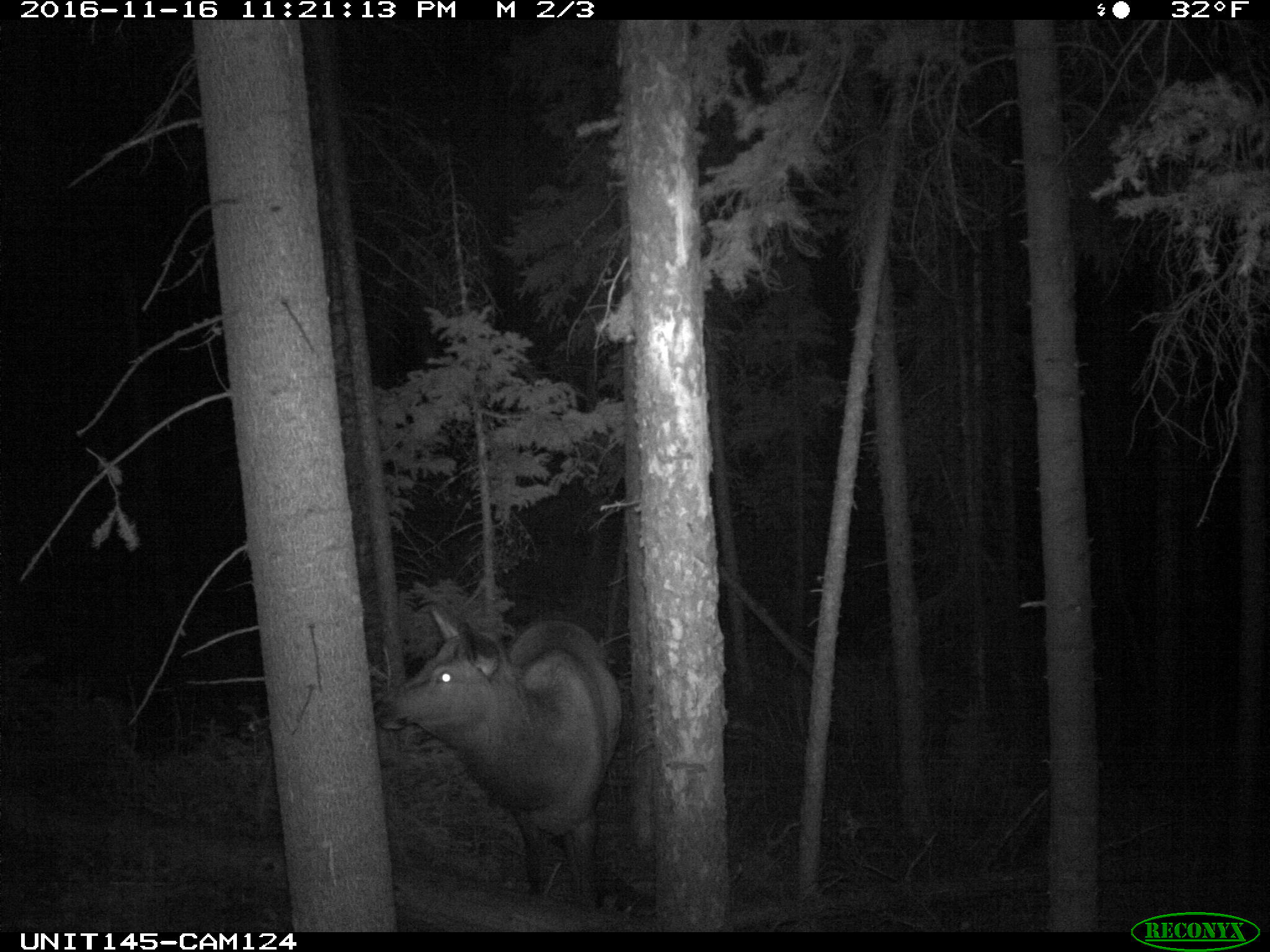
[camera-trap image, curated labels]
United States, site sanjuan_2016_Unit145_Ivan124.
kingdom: Animalia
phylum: Chordata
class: Mammalia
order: Artiodactyla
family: Cervidae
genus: Cervus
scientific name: Cervus elaphus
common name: red deer